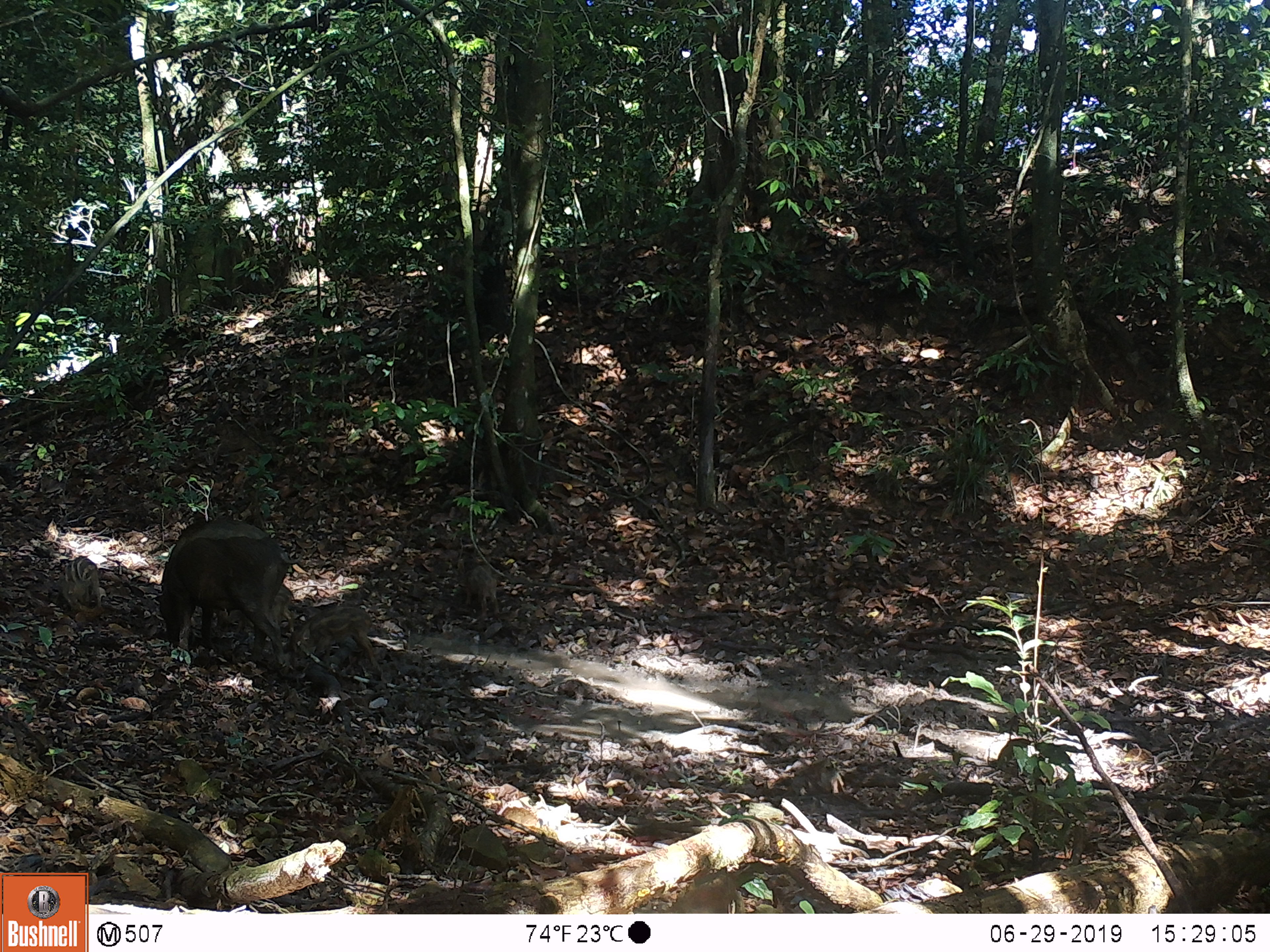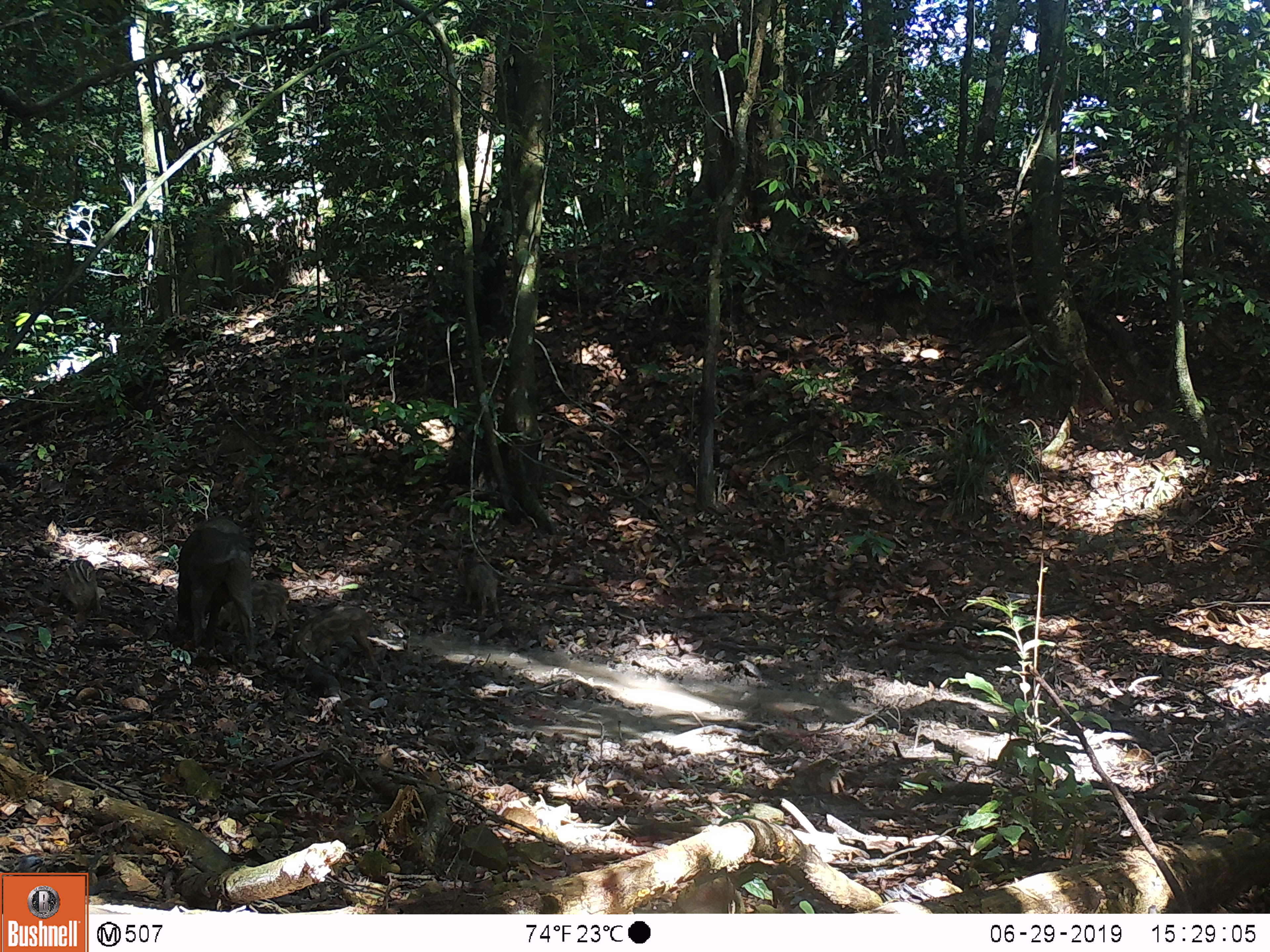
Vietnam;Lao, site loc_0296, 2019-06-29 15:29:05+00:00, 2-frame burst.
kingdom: Animalia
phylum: Chordata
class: Mammalia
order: Artiodactyla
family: Suidae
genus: Sus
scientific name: Sus scrofa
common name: eurasian wild pig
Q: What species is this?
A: Eurasian wild pig (Sus scrofa).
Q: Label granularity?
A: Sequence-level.